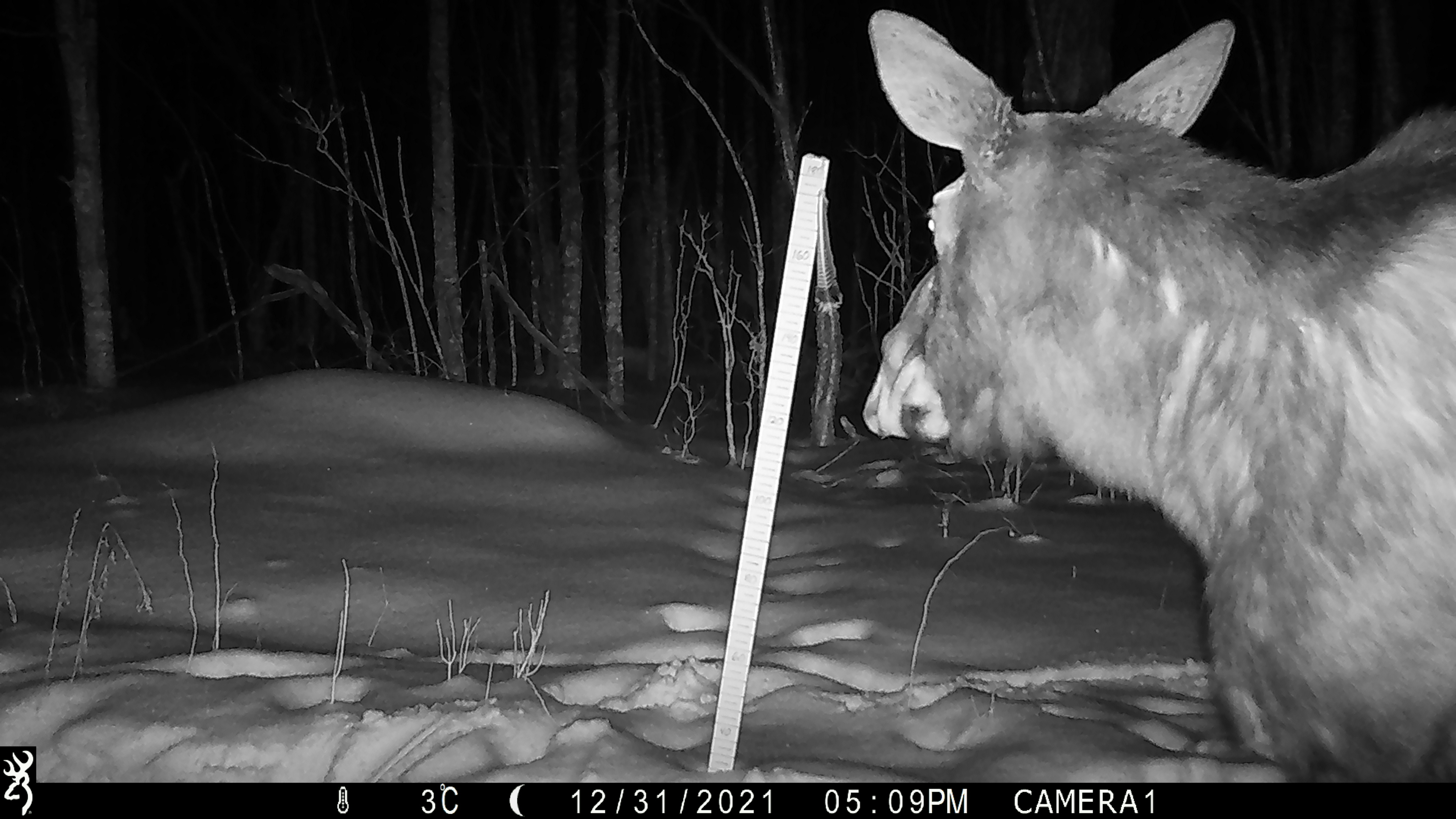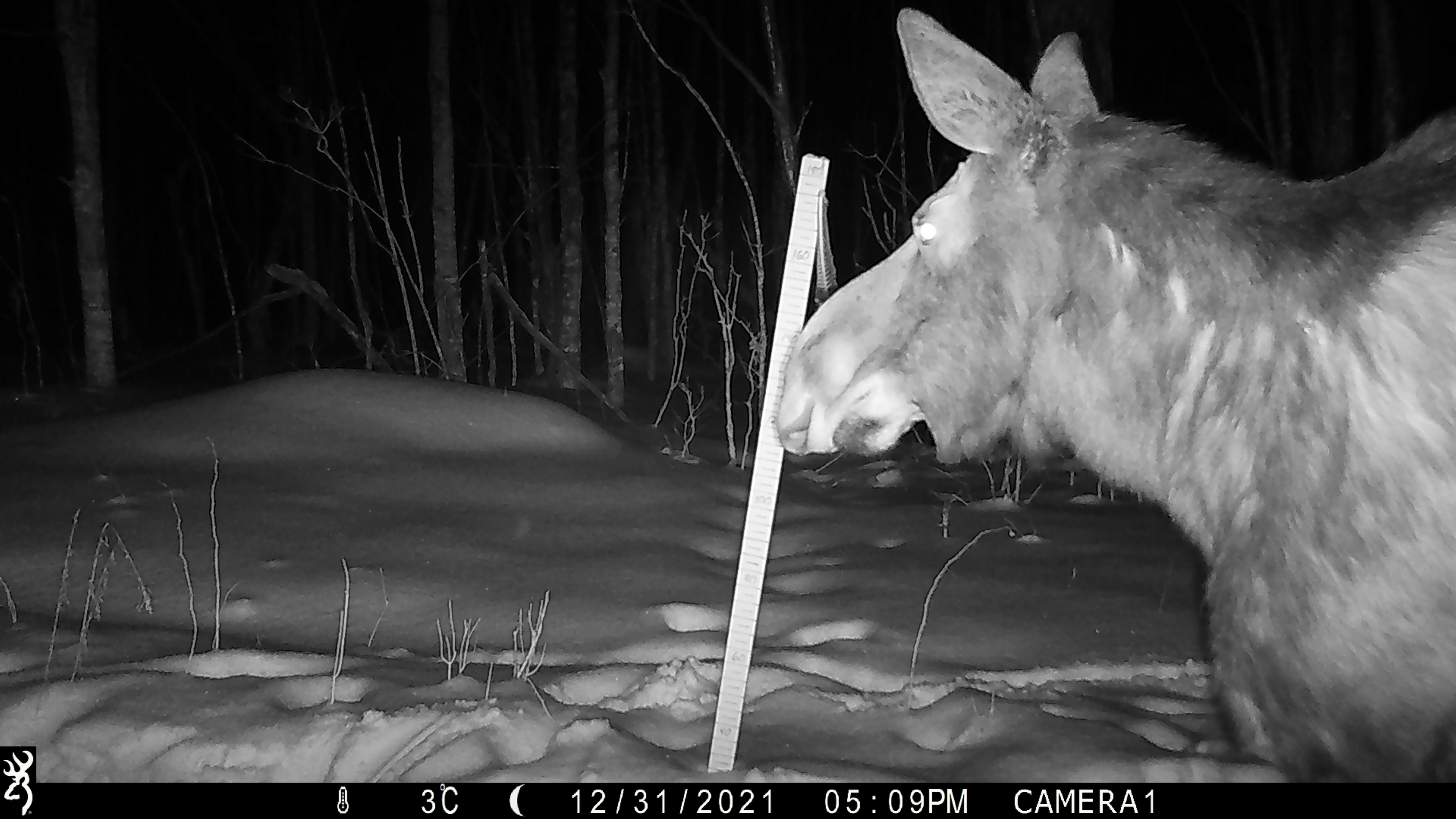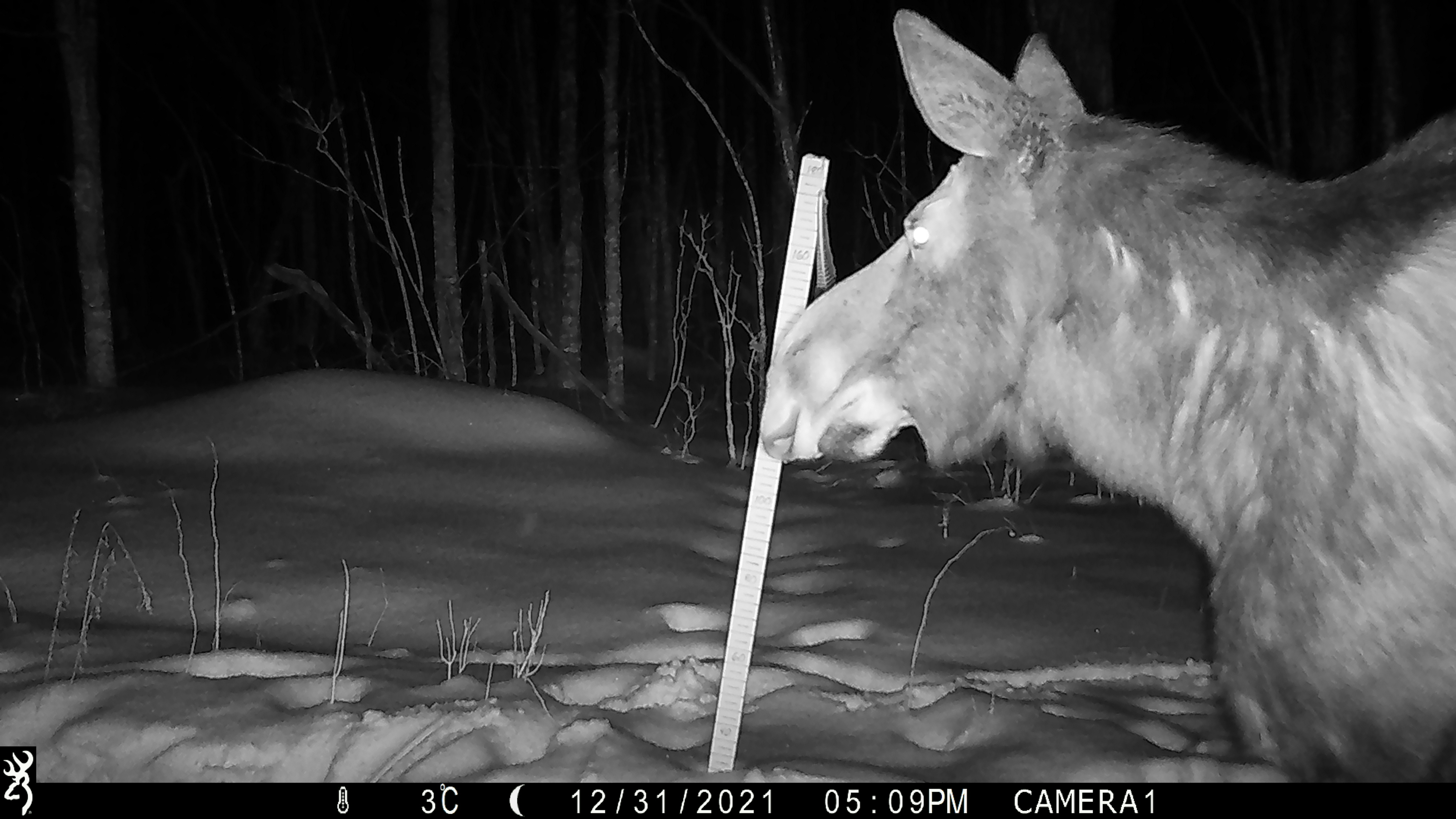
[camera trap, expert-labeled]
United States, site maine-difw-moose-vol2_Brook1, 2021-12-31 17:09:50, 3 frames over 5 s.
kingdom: Animalia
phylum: Chordata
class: Mammalia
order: Artiodactyla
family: Cervidae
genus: Alces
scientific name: Alces alces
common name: moose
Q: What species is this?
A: Moose (Alces alces).